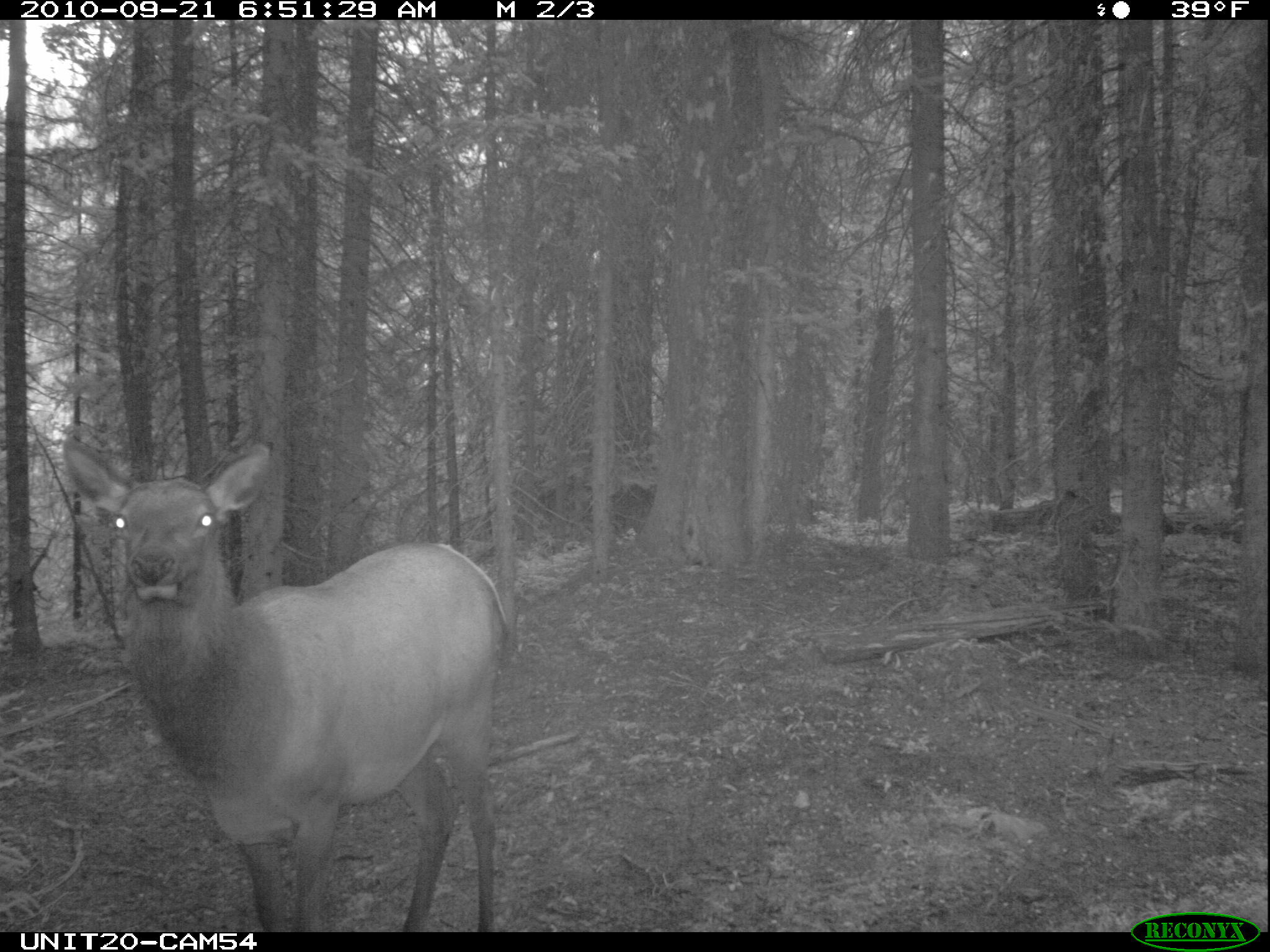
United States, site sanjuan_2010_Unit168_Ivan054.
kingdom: Animalia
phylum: Chordata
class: Mammalia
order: Artiodactyla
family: Cervidae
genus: Cervus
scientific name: Cervus elaphus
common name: red deer